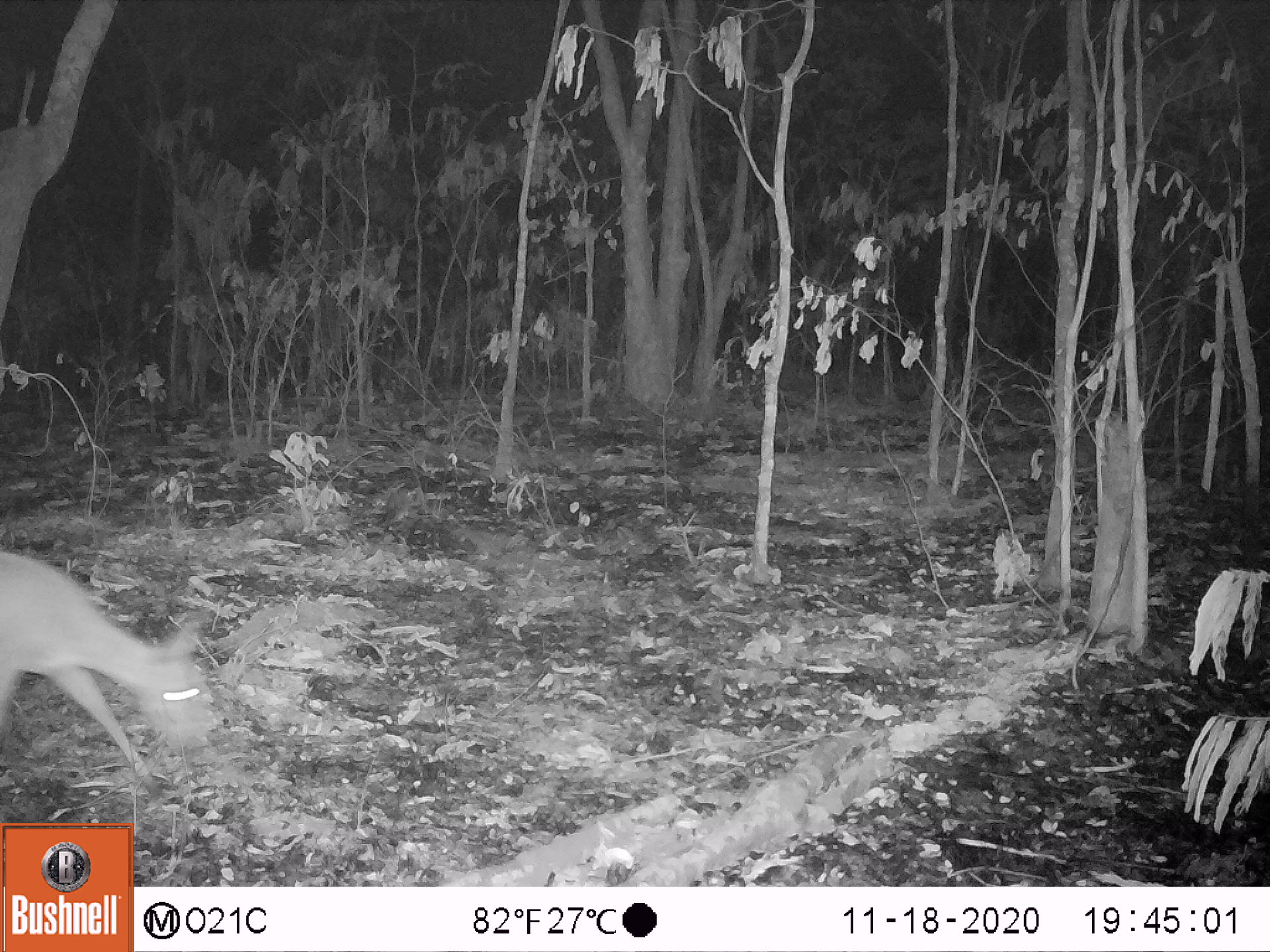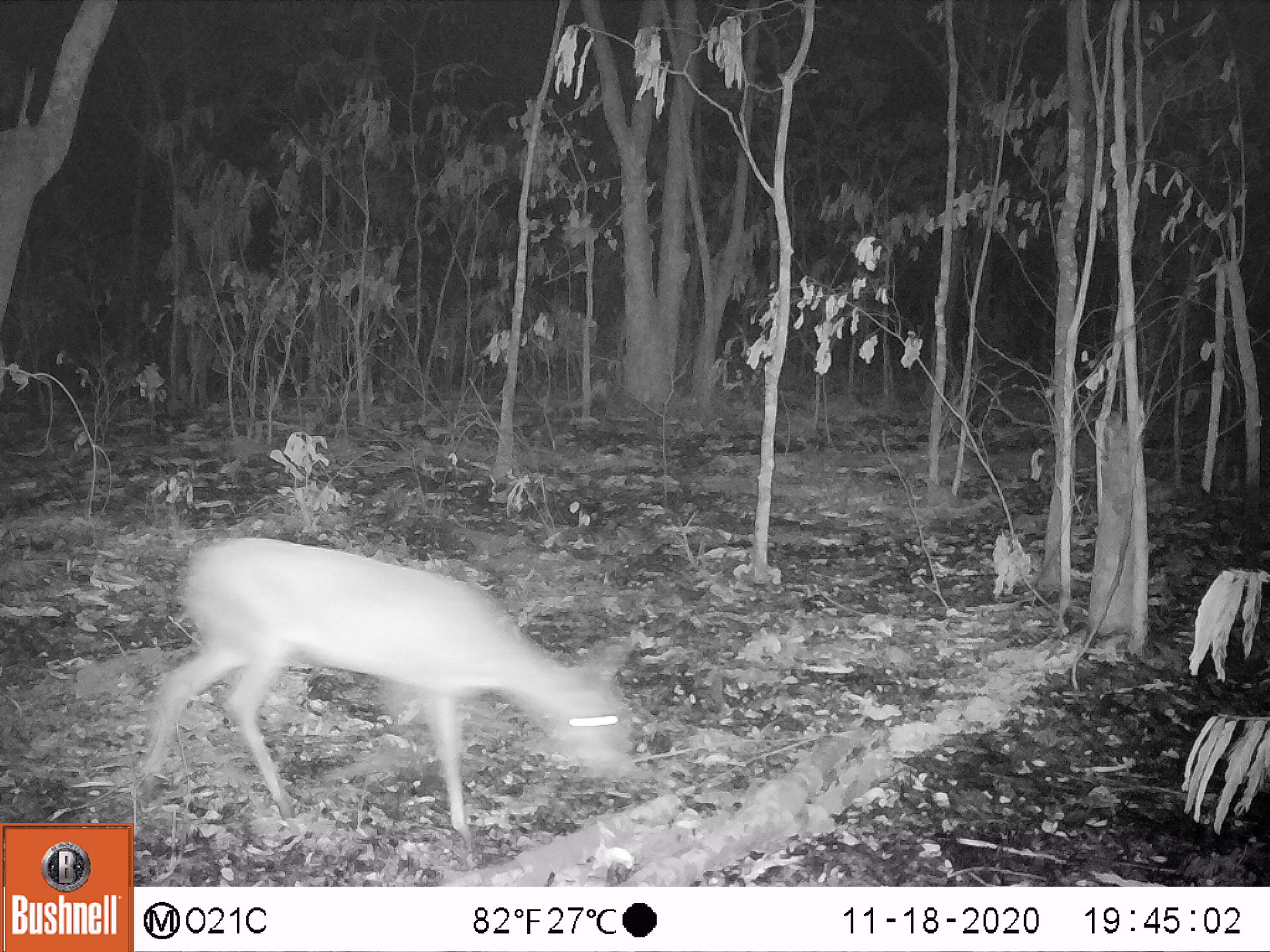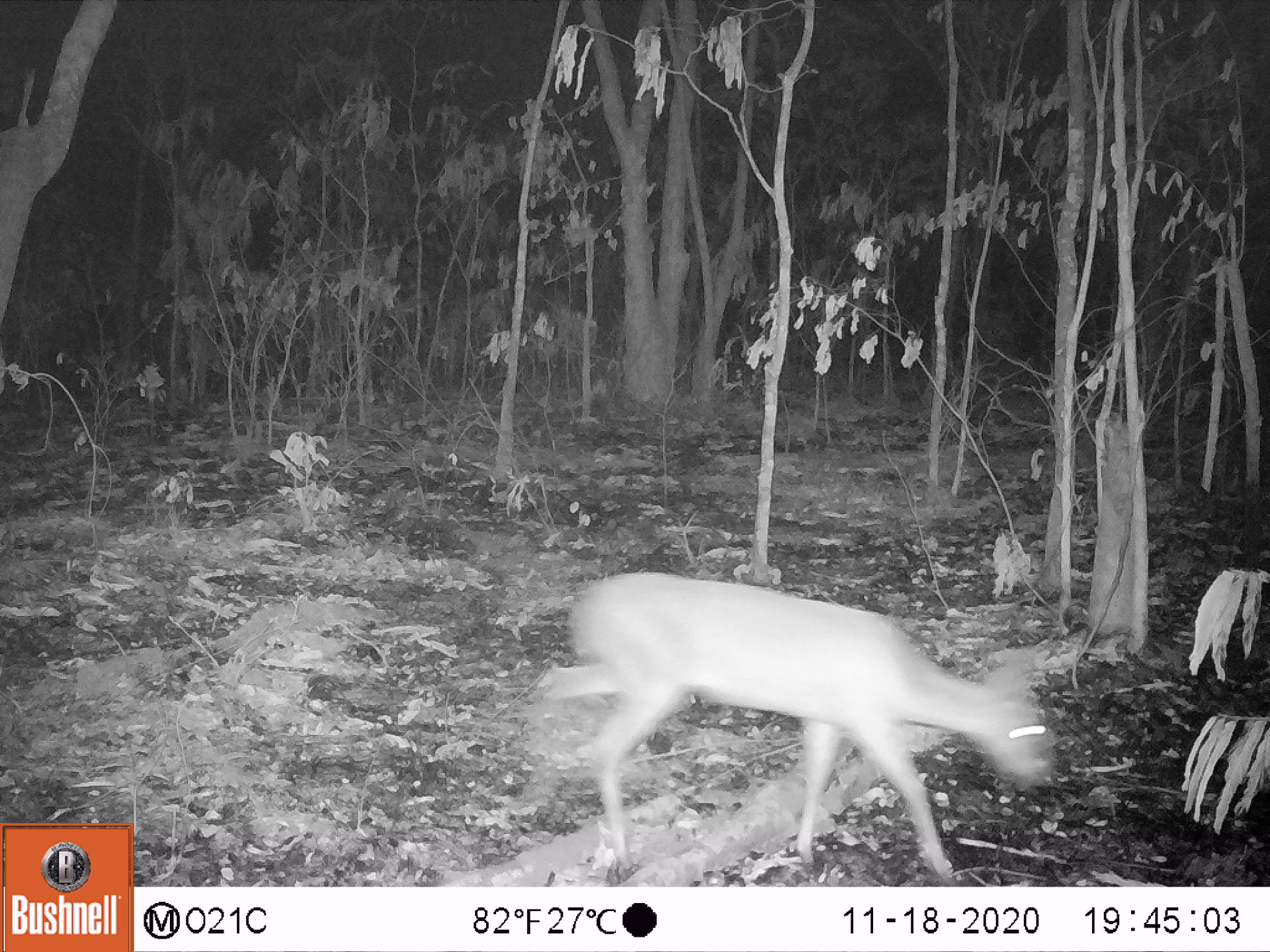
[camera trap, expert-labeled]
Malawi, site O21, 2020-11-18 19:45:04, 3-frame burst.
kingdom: Animalia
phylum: Chordata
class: Mammalia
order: Artiodactyla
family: Bovidae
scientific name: Antilopinae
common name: small antelope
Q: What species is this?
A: Small antelope (Antilopinae).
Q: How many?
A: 1.